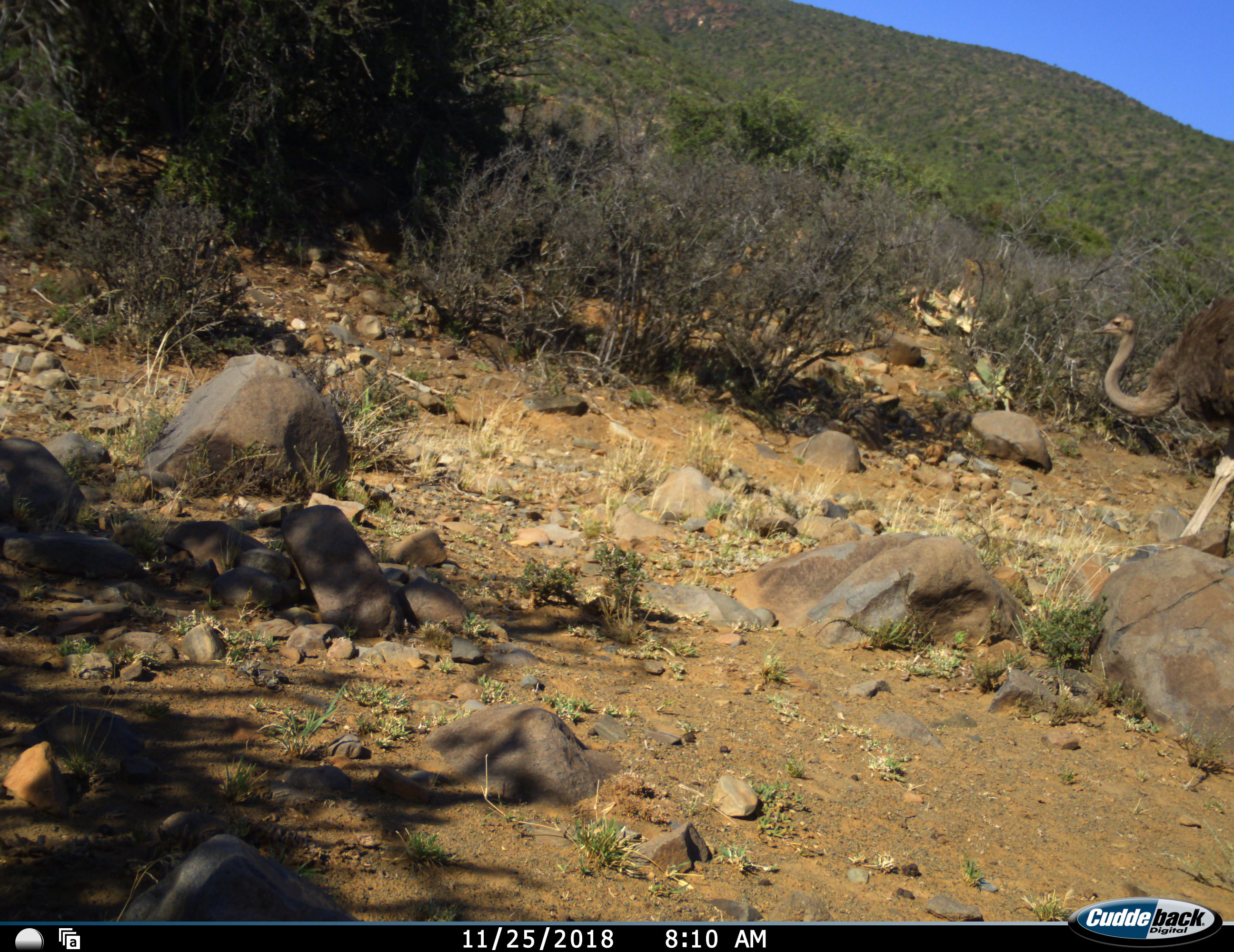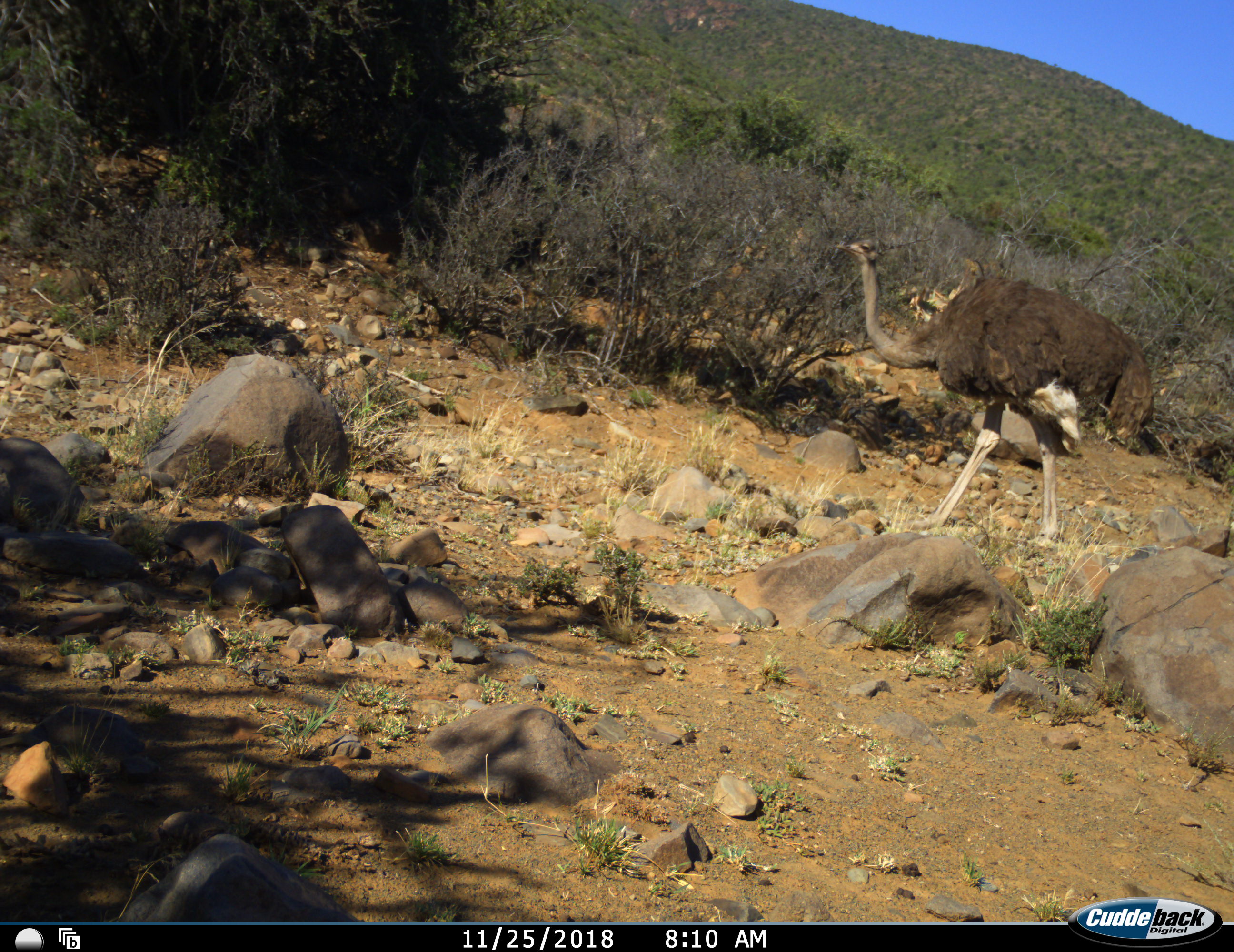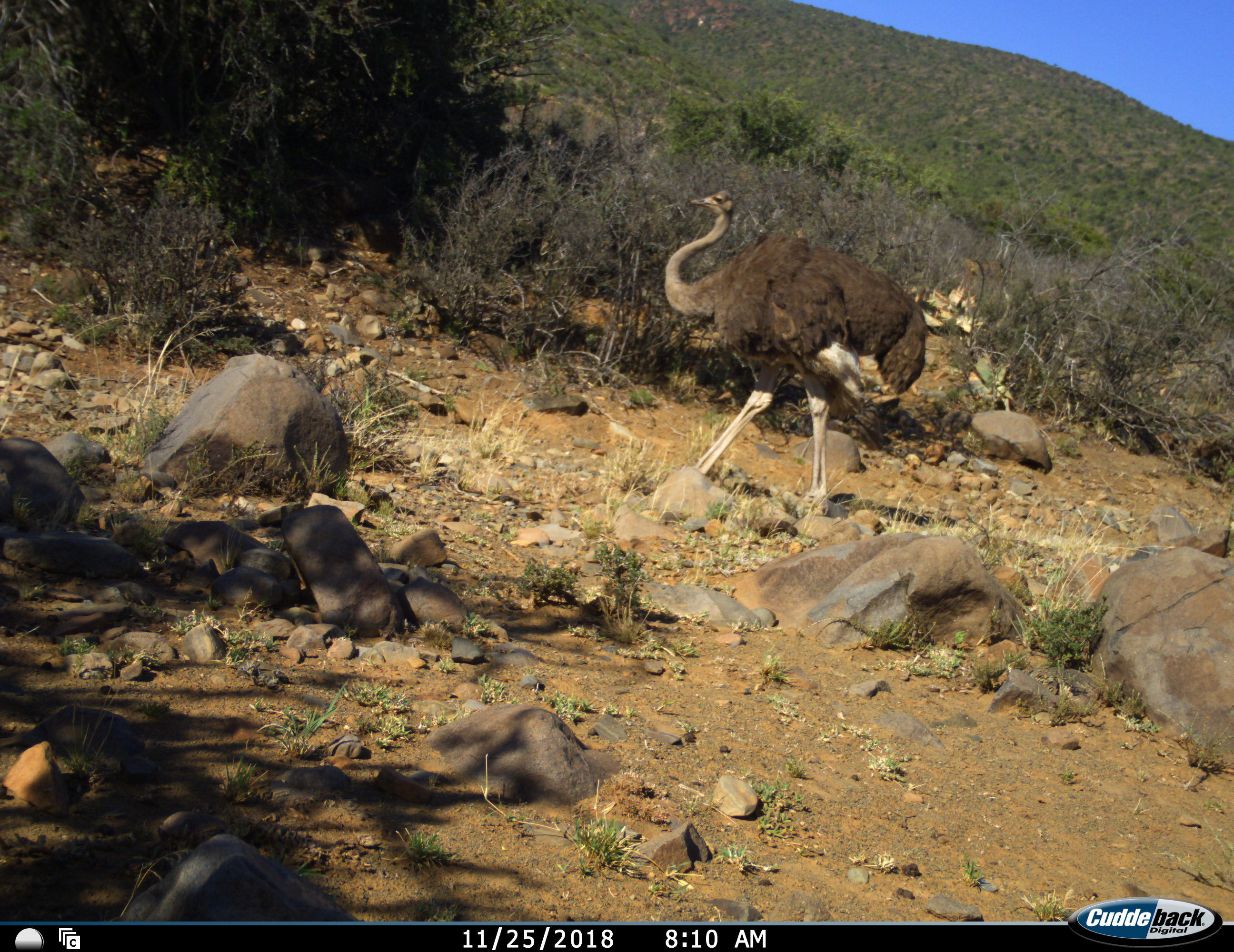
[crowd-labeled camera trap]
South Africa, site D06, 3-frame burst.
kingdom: Animalia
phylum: Chordata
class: Aves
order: Struthioniformes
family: Struthionidae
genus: Struthio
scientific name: Struthio camelus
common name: ostrich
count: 1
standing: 0%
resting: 0%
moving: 100%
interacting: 0%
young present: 0%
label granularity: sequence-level